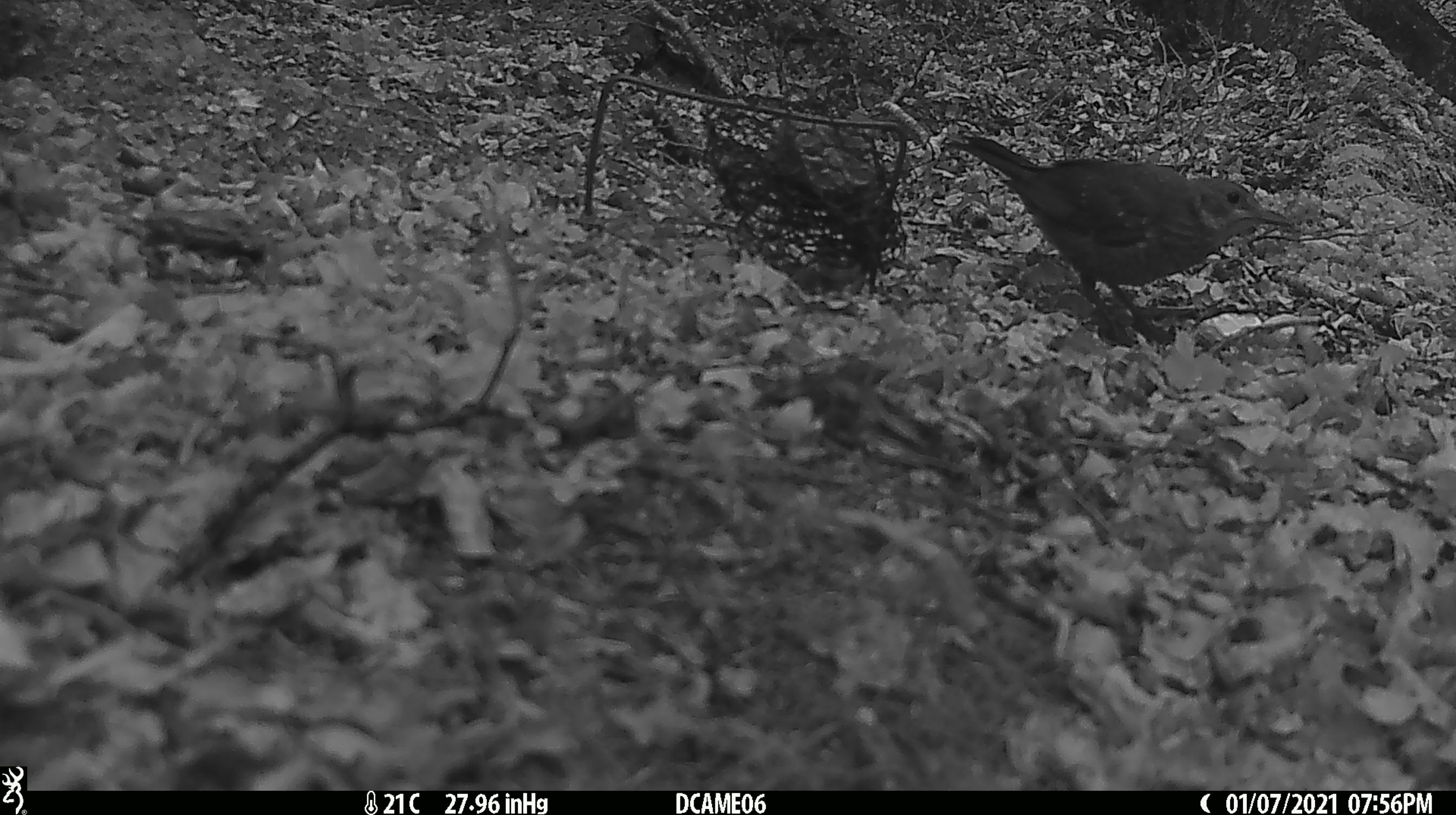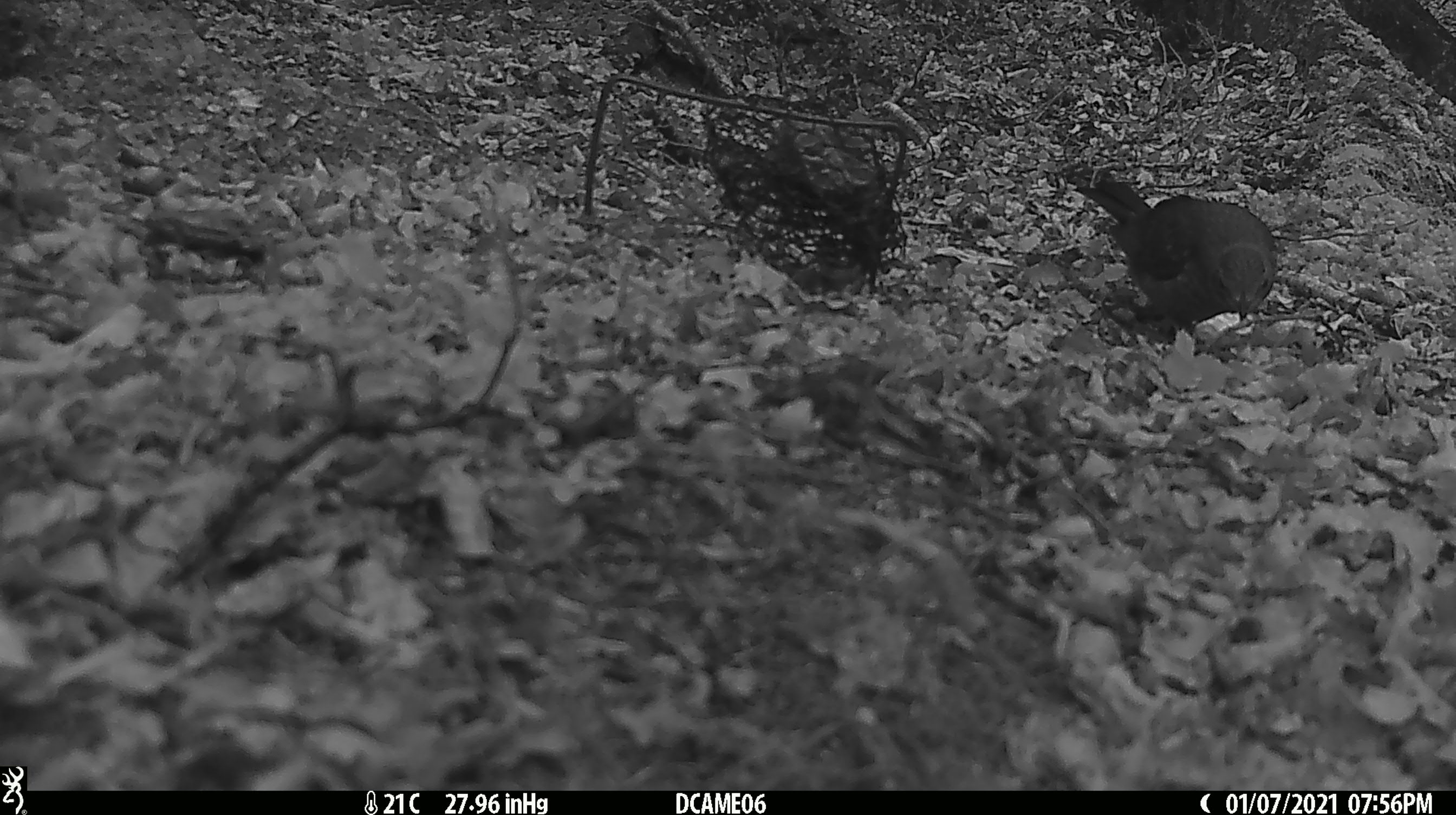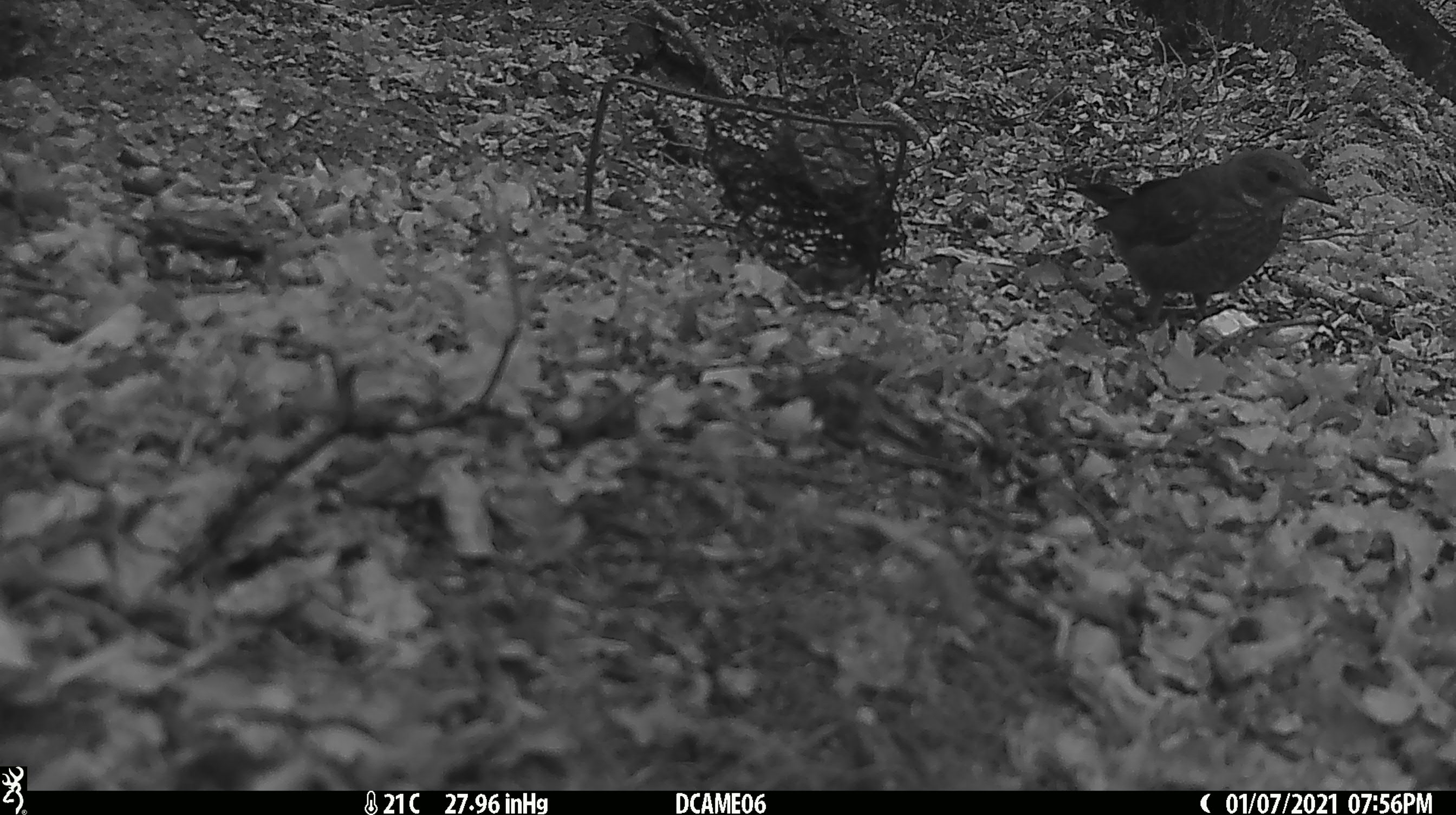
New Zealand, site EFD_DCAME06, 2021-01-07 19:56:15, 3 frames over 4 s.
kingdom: Animalia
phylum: Chordata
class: Aves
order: Passeriformes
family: Turdidae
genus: Turdus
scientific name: Turdus merula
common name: eurasian blackbird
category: blackbird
Blackbird (eurasian blackbird) (Turdus merula).